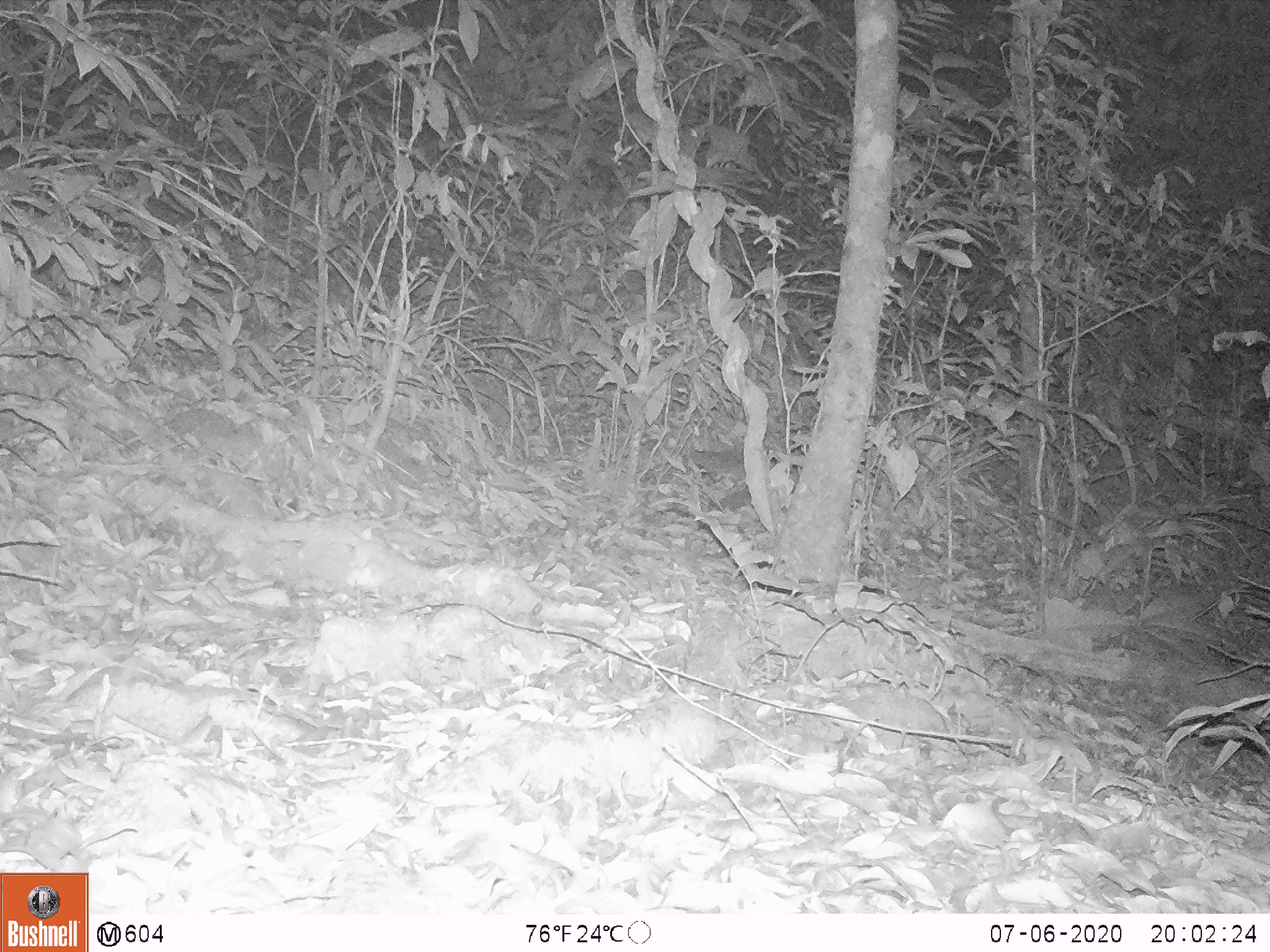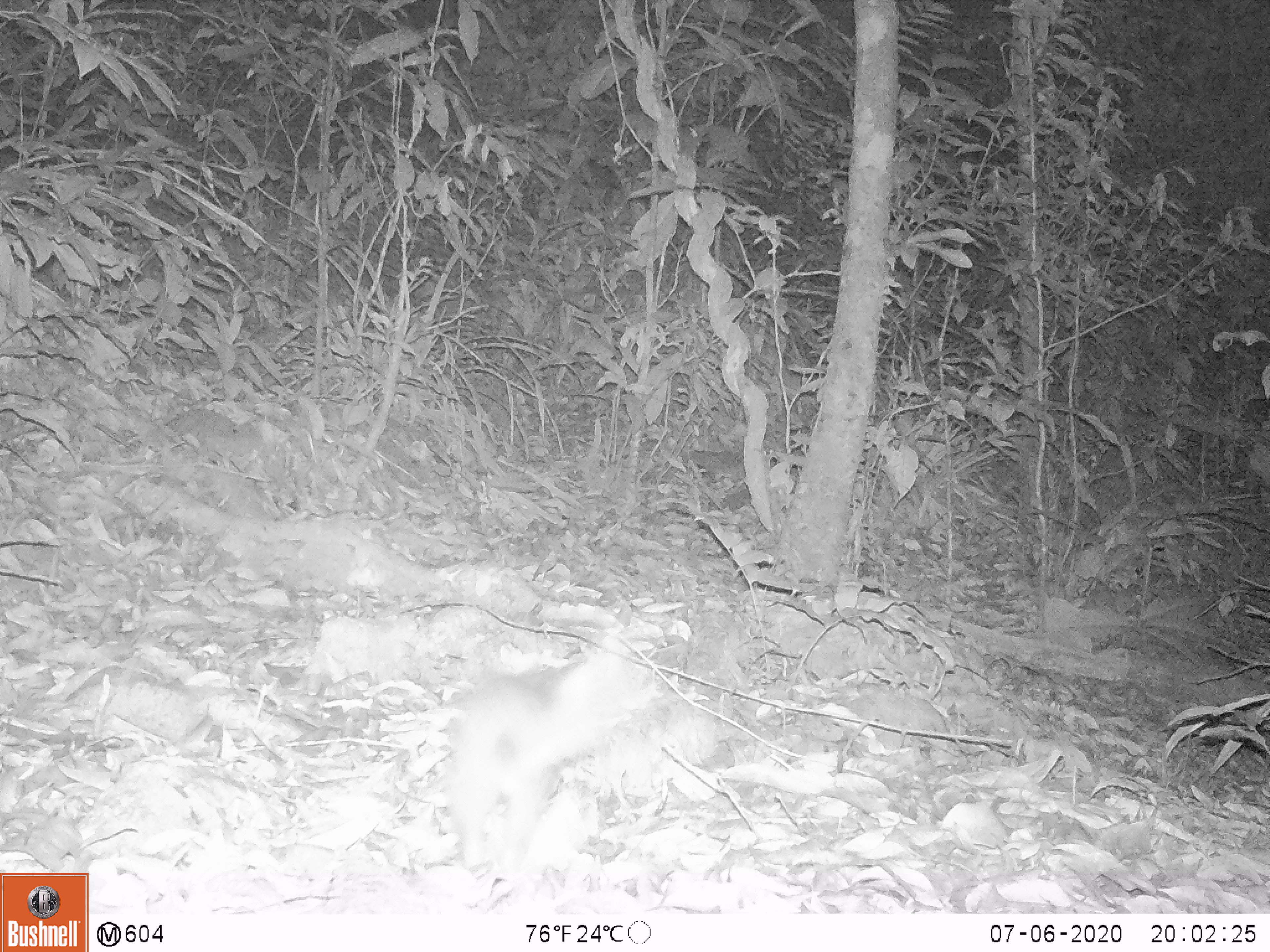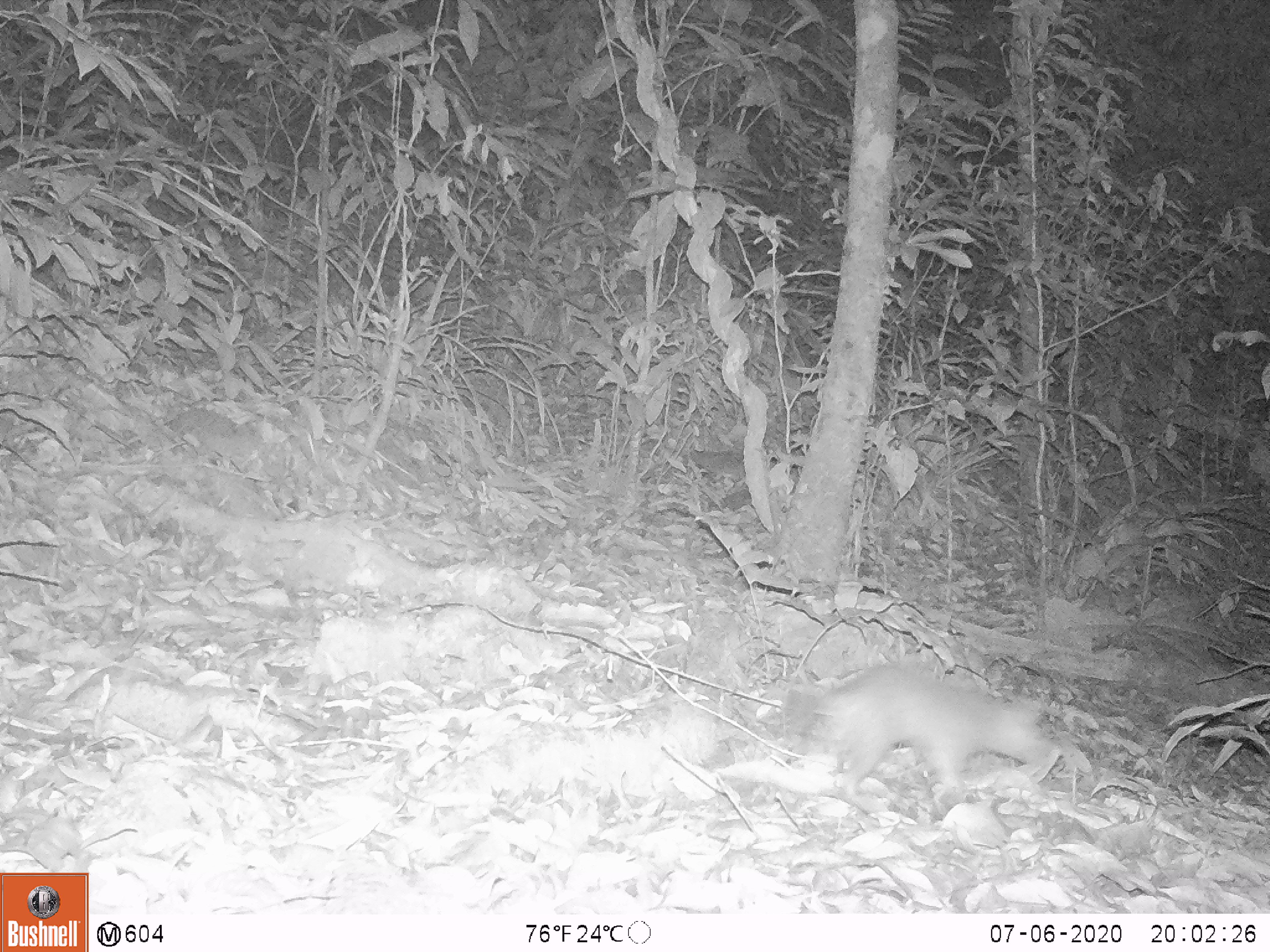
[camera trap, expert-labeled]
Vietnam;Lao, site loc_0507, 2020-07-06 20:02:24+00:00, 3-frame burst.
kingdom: Animalia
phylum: Chordata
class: Mammalia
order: Carnivora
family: Mustelidae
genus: Melogale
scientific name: Melogale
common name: ferret badger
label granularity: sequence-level